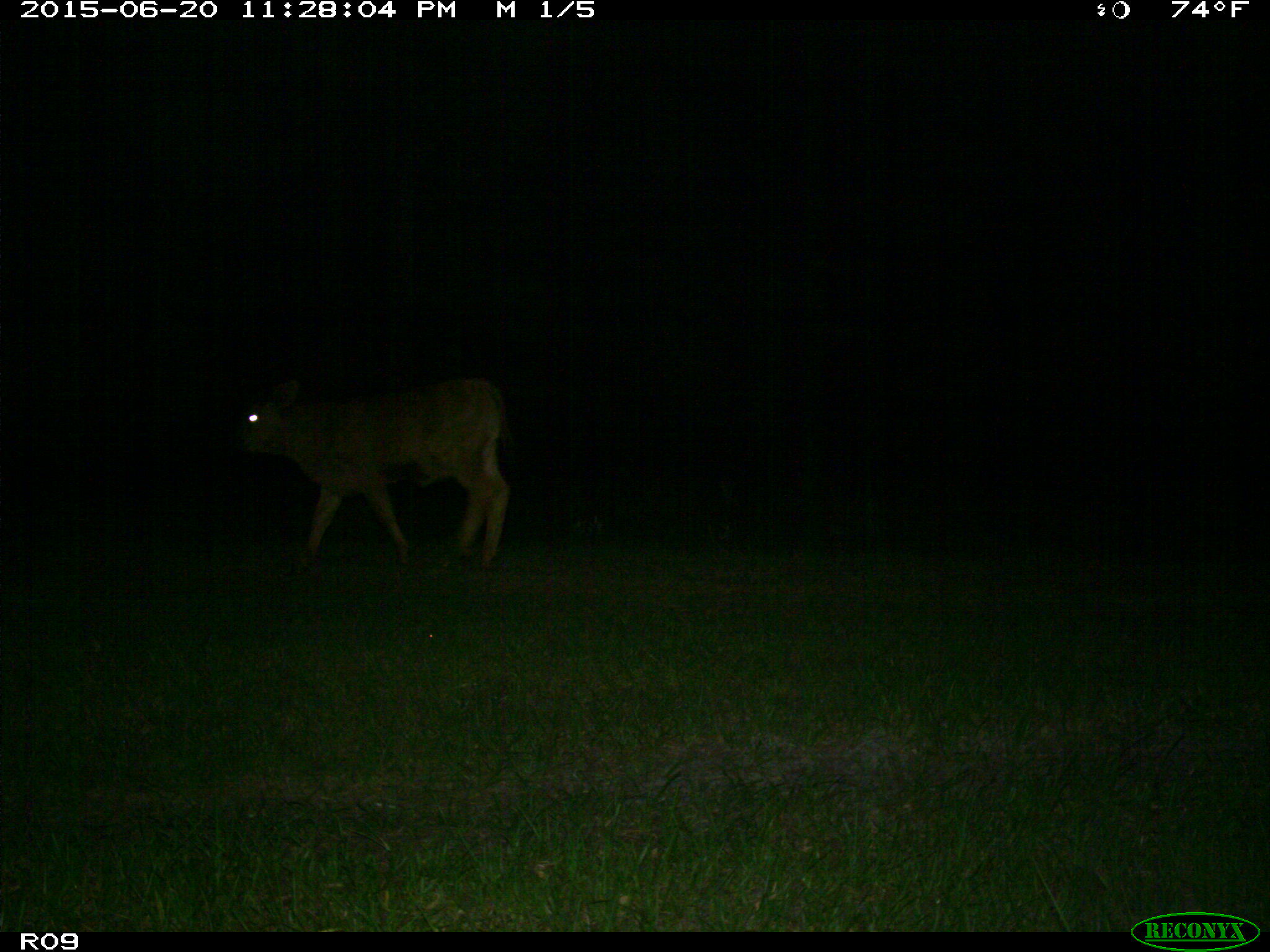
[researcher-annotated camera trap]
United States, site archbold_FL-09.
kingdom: Animalia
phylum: Chordata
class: Mammalia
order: Artiodactyla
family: Bovidae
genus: Bos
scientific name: Bos taurus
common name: domestic cow